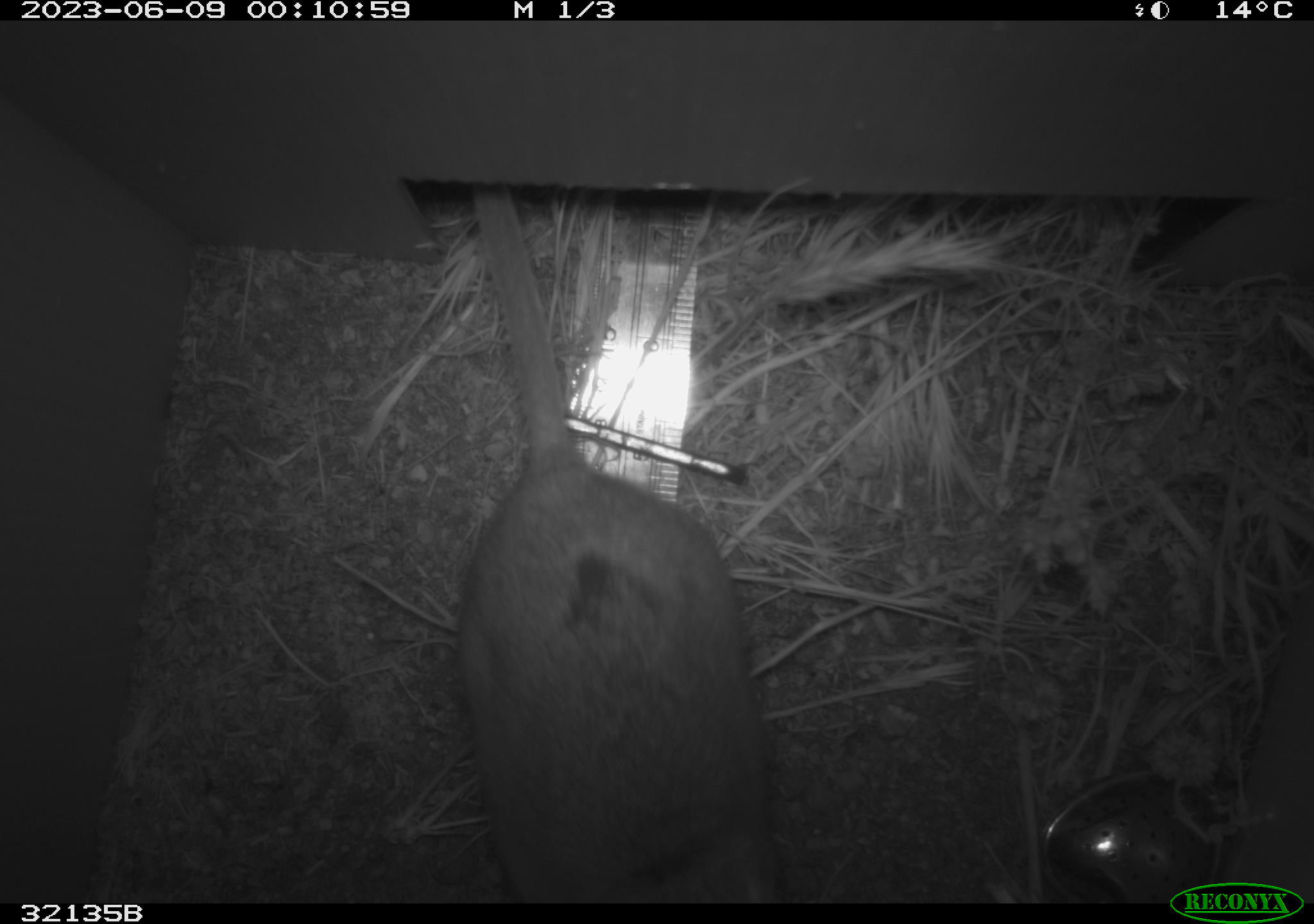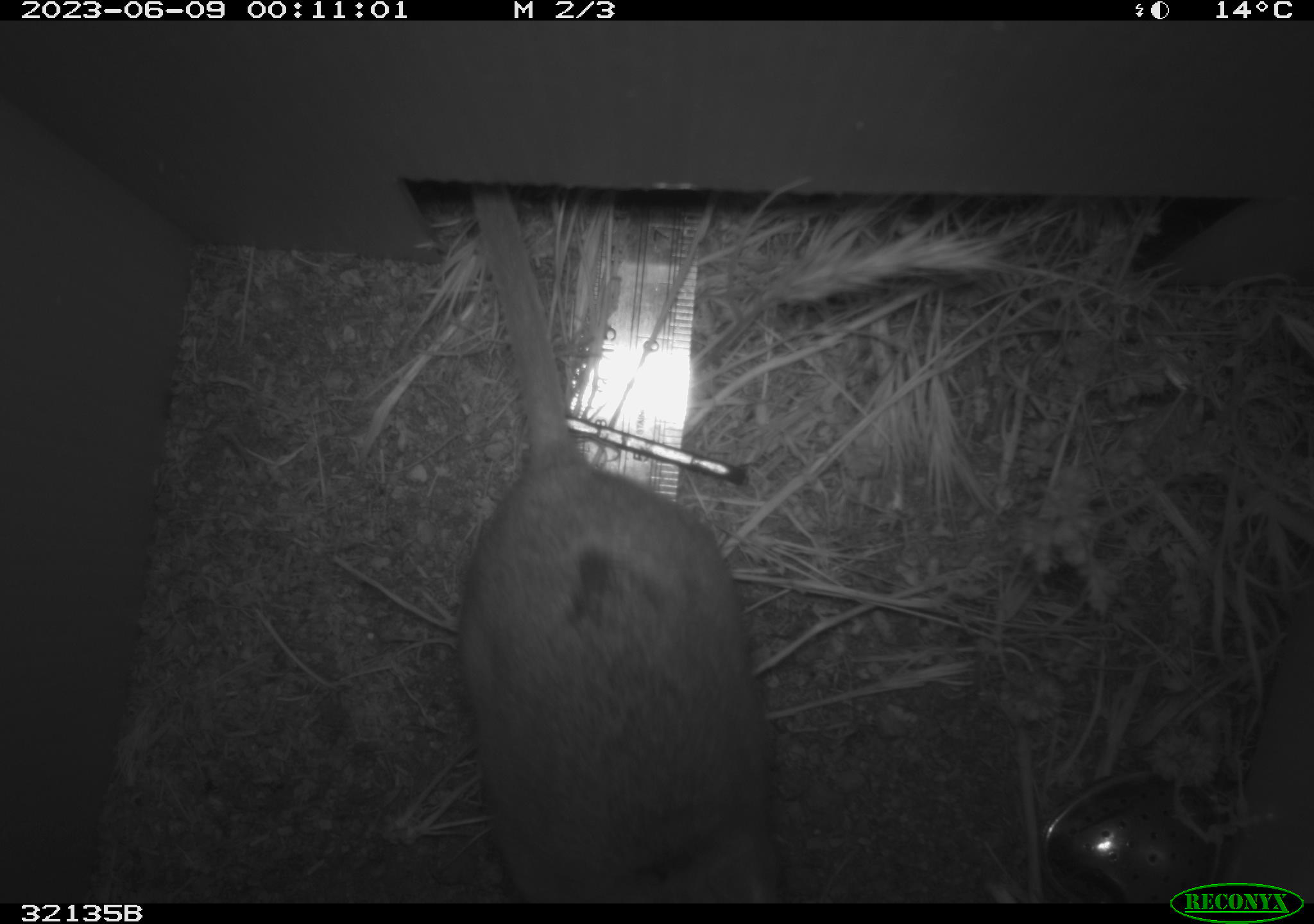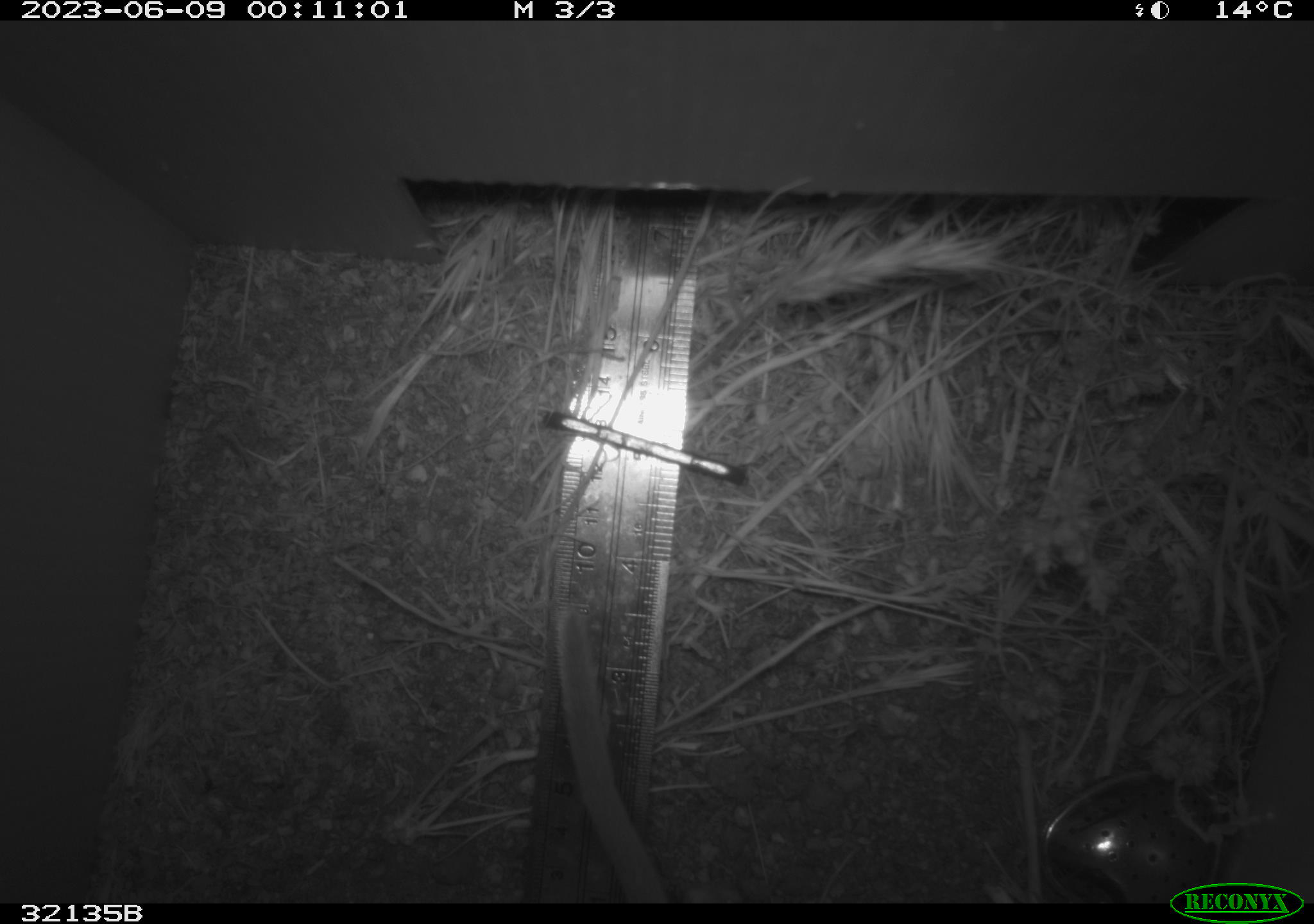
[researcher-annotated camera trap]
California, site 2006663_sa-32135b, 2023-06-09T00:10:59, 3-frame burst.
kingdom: Animalia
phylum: Chordata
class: Mammalia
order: Rodentia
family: Cricetidae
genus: Neotoma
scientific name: Neotoma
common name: pack rat or woodrat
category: neotoma species